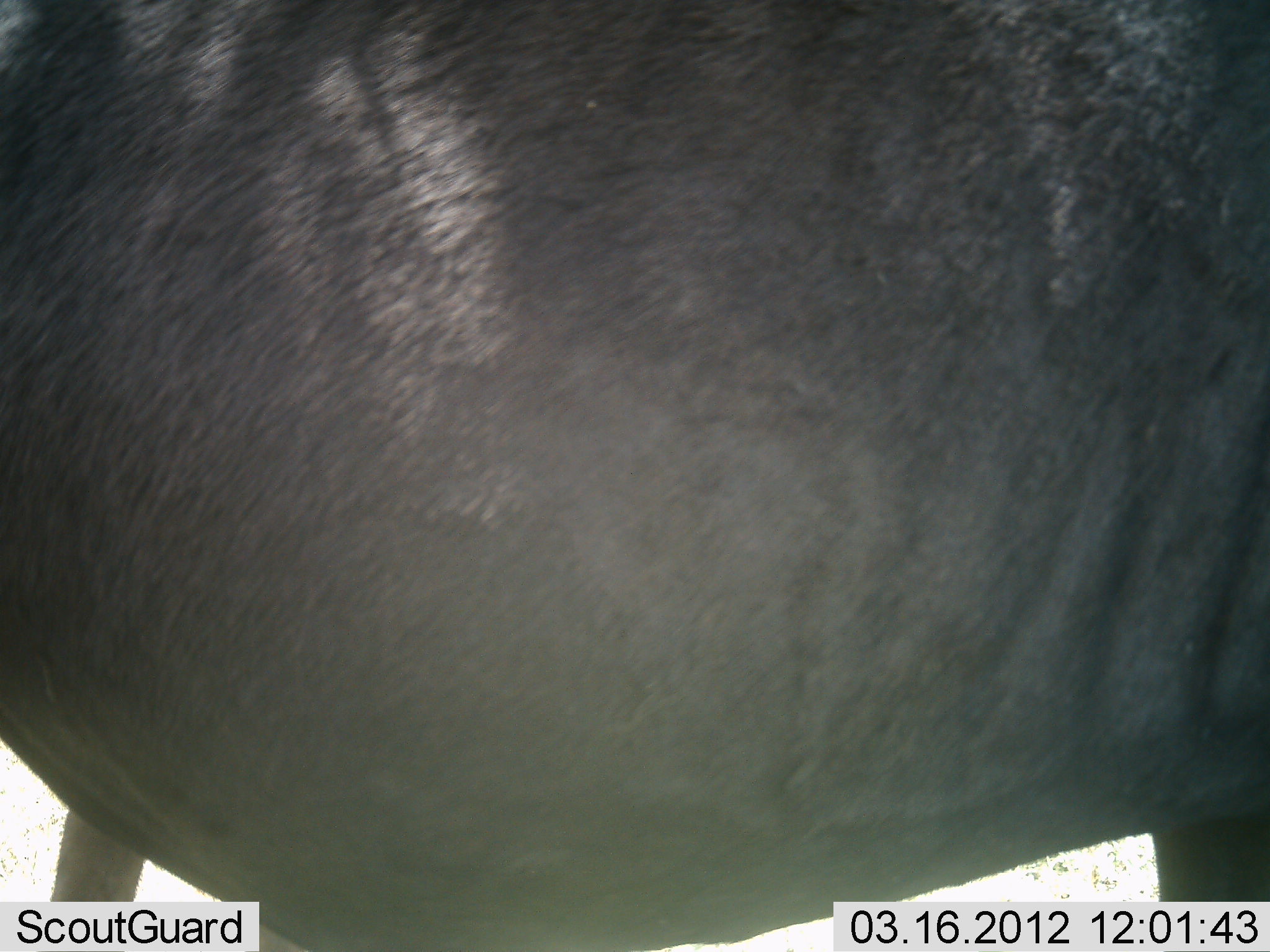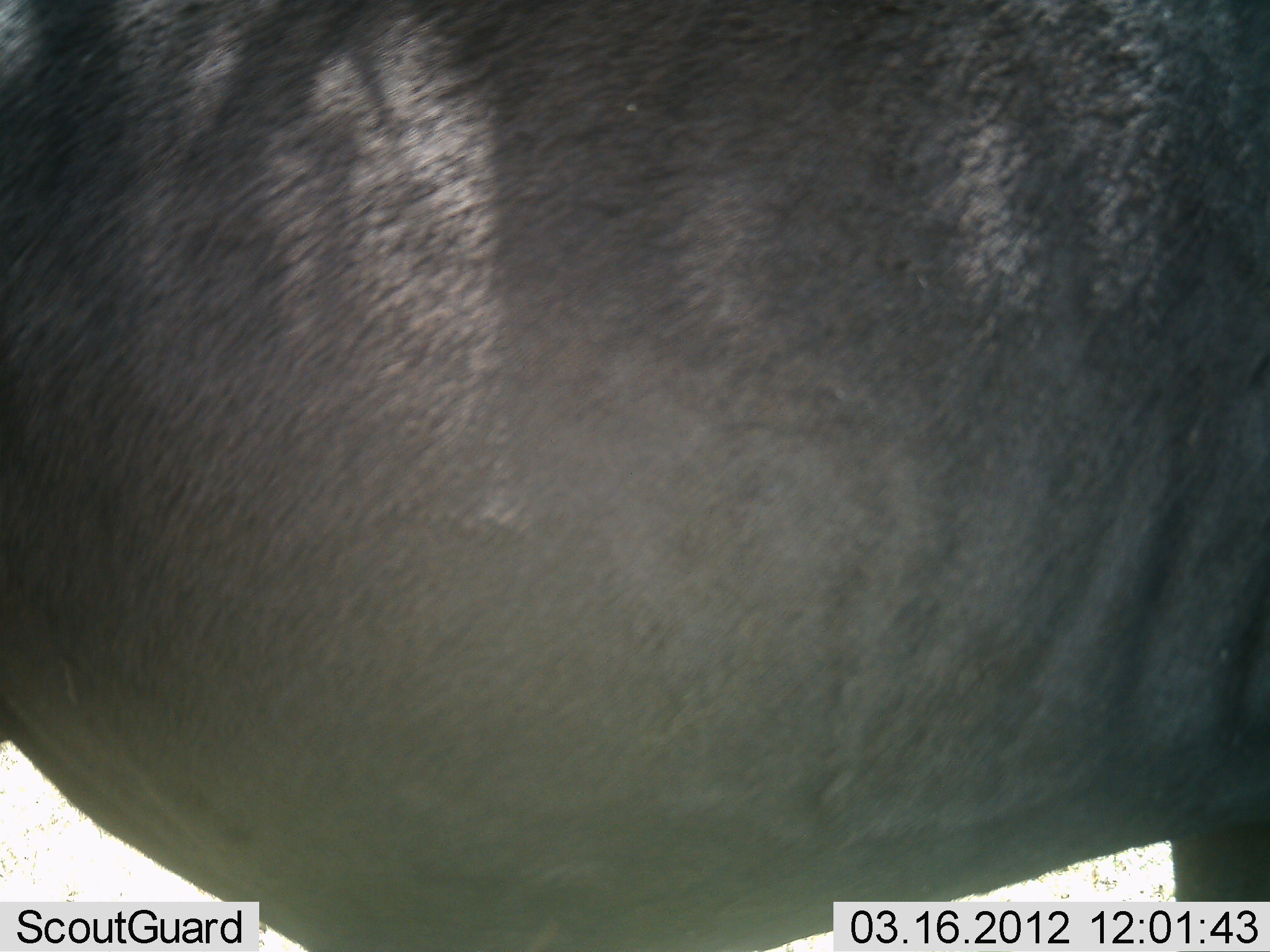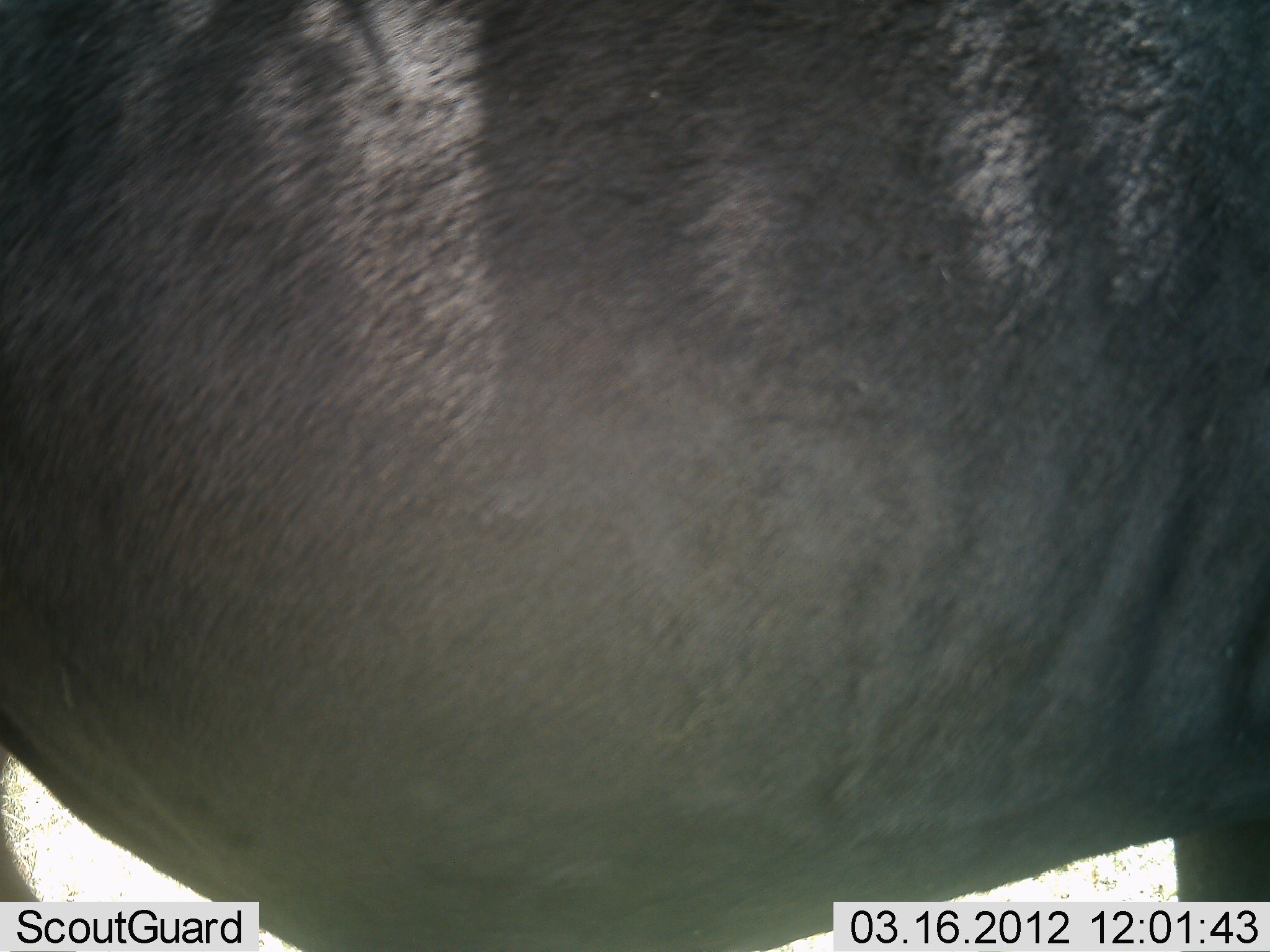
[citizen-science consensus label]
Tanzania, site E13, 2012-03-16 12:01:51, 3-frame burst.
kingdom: Animalia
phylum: Chordata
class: Mammalia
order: Artiodactyla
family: Bovidae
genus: Connochaetes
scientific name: Connochaetes taurinus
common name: blue wildebeest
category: wildebeest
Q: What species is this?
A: Wildebeest (blue wildebeest) (Connochaetes taurinus).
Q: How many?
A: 1.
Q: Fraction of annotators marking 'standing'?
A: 95%.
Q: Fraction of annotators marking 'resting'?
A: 0%.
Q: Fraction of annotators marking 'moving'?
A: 5%.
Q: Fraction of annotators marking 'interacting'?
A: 0%.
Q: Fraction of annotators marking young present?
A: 0%.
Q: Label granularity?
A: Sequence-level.